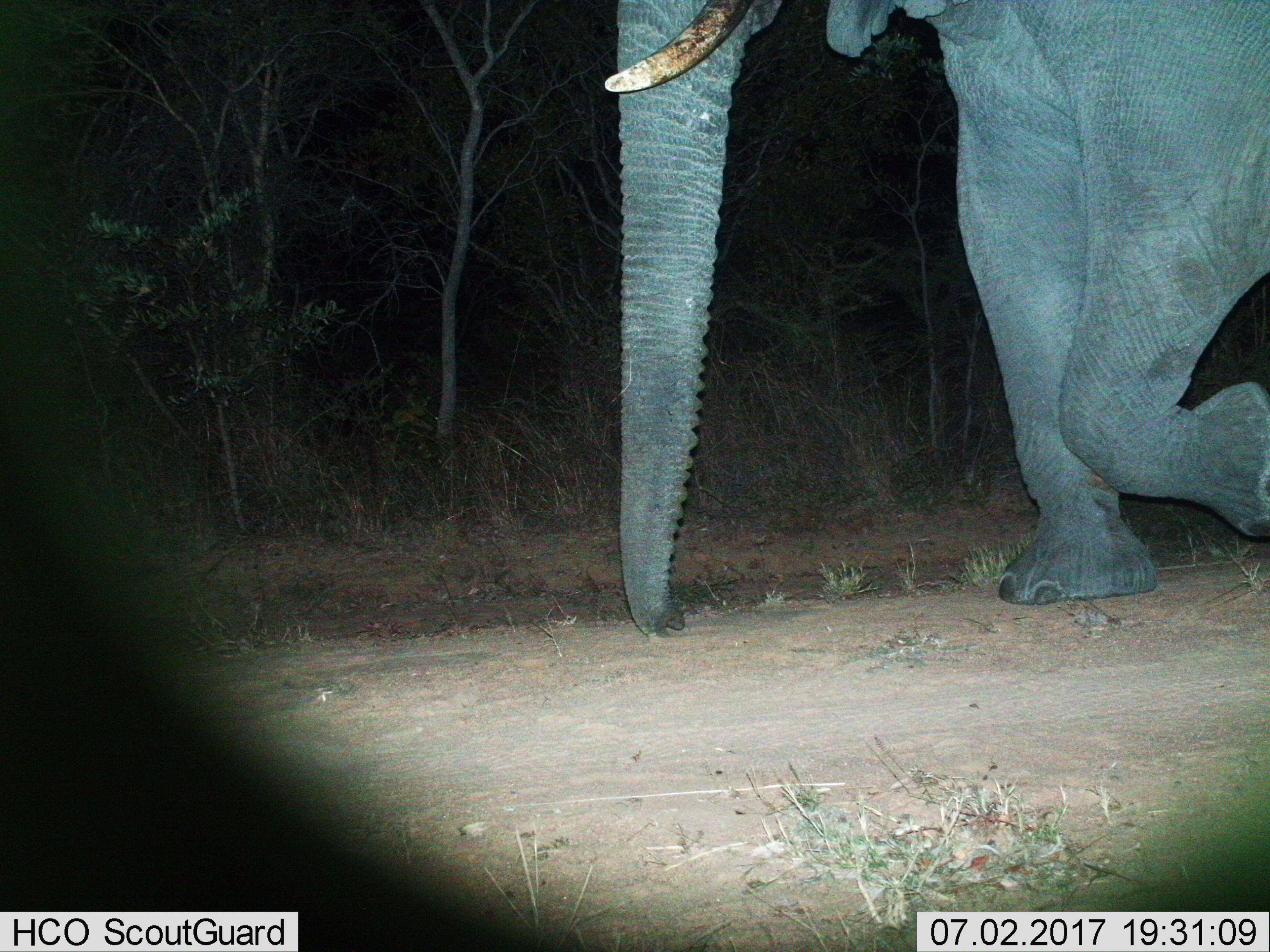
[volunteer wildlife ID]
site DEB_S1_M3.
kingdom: Animalia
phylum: Chordata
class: Mammalia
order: Proboscidea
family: Elephantidae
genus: Loxodonta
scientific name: Loxodonta africana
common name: african bush elephant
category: elephant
Elephant (african bush elephant) (Loxodonta africana), count 1. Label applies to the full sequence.